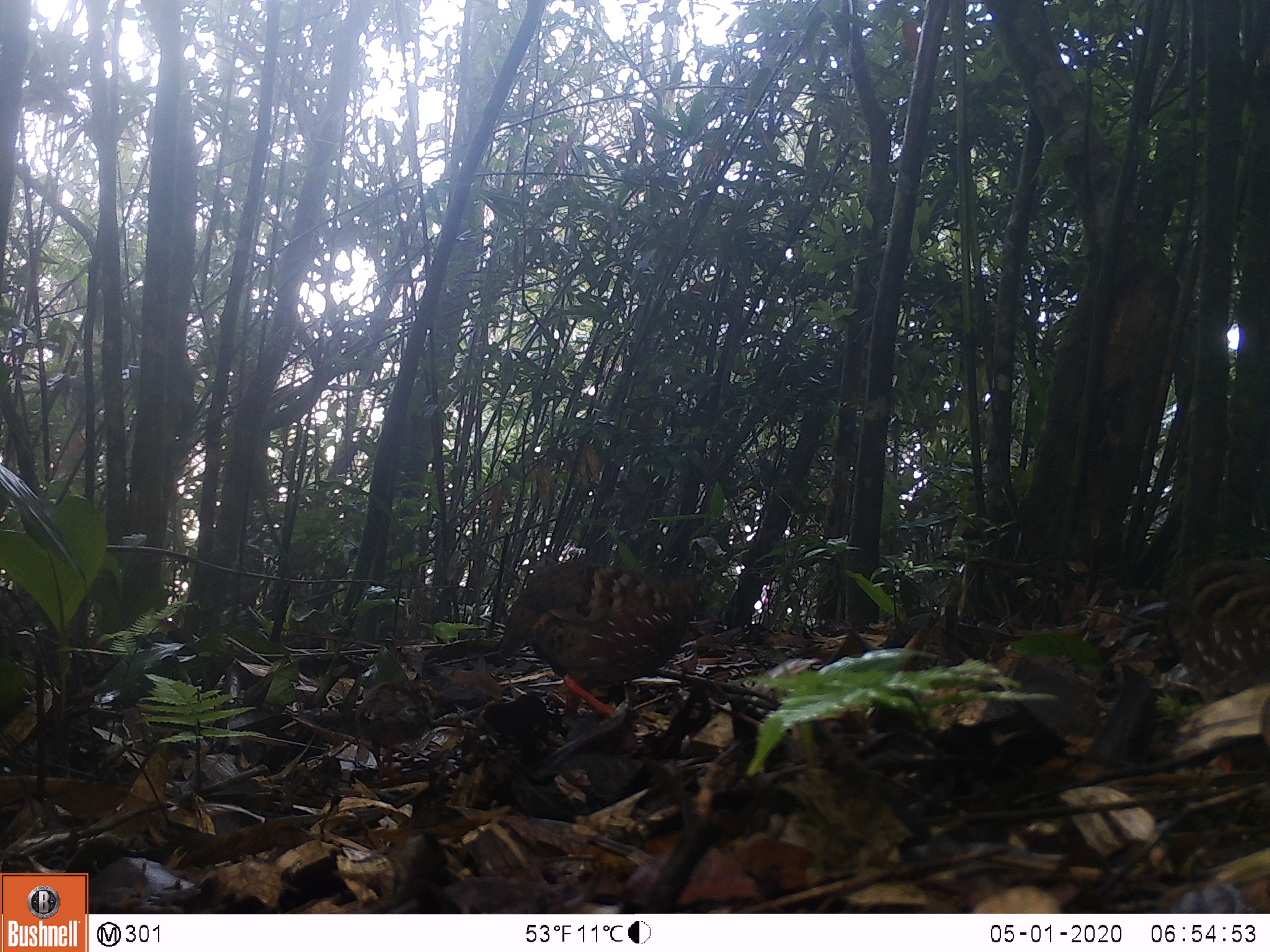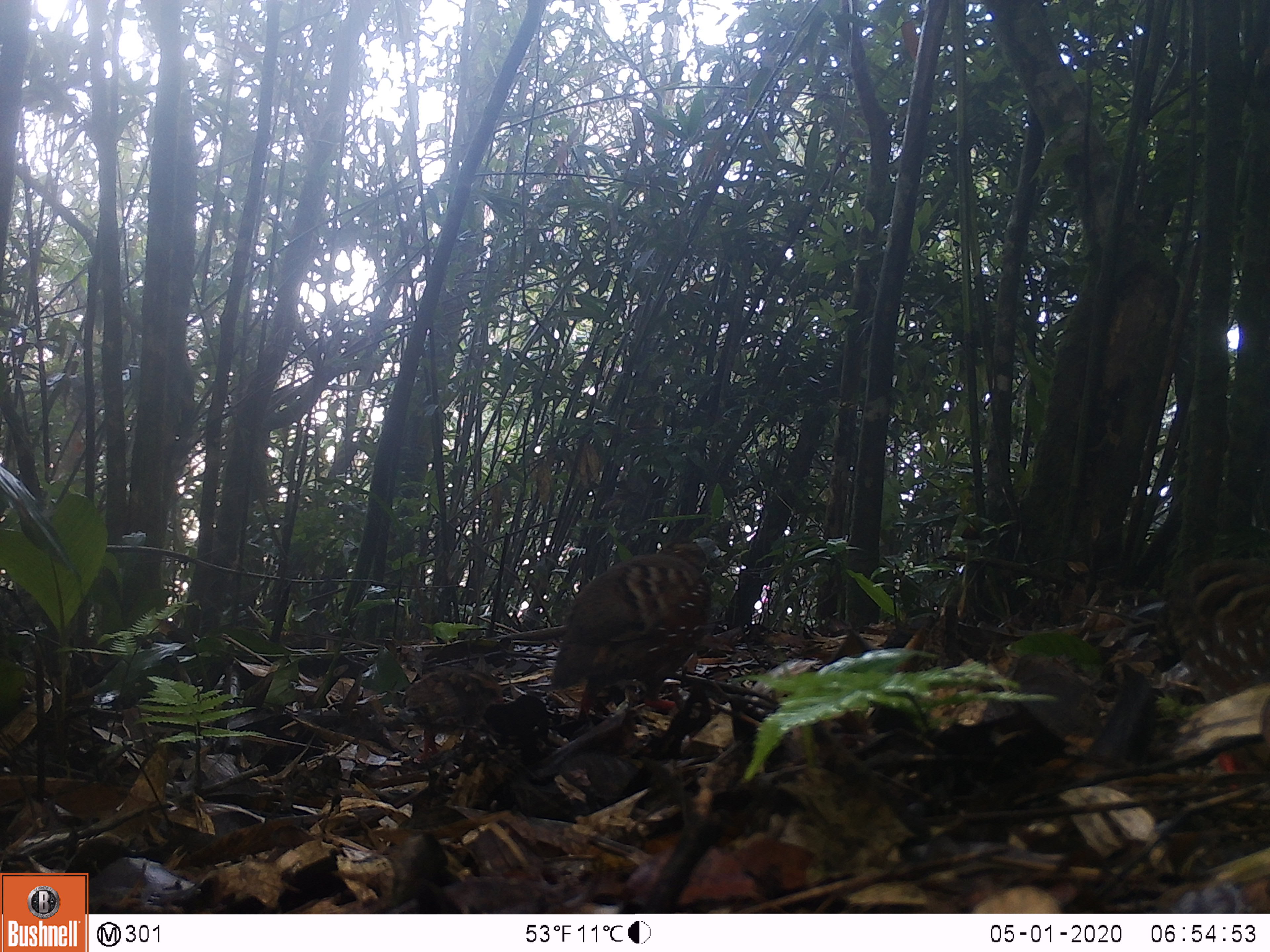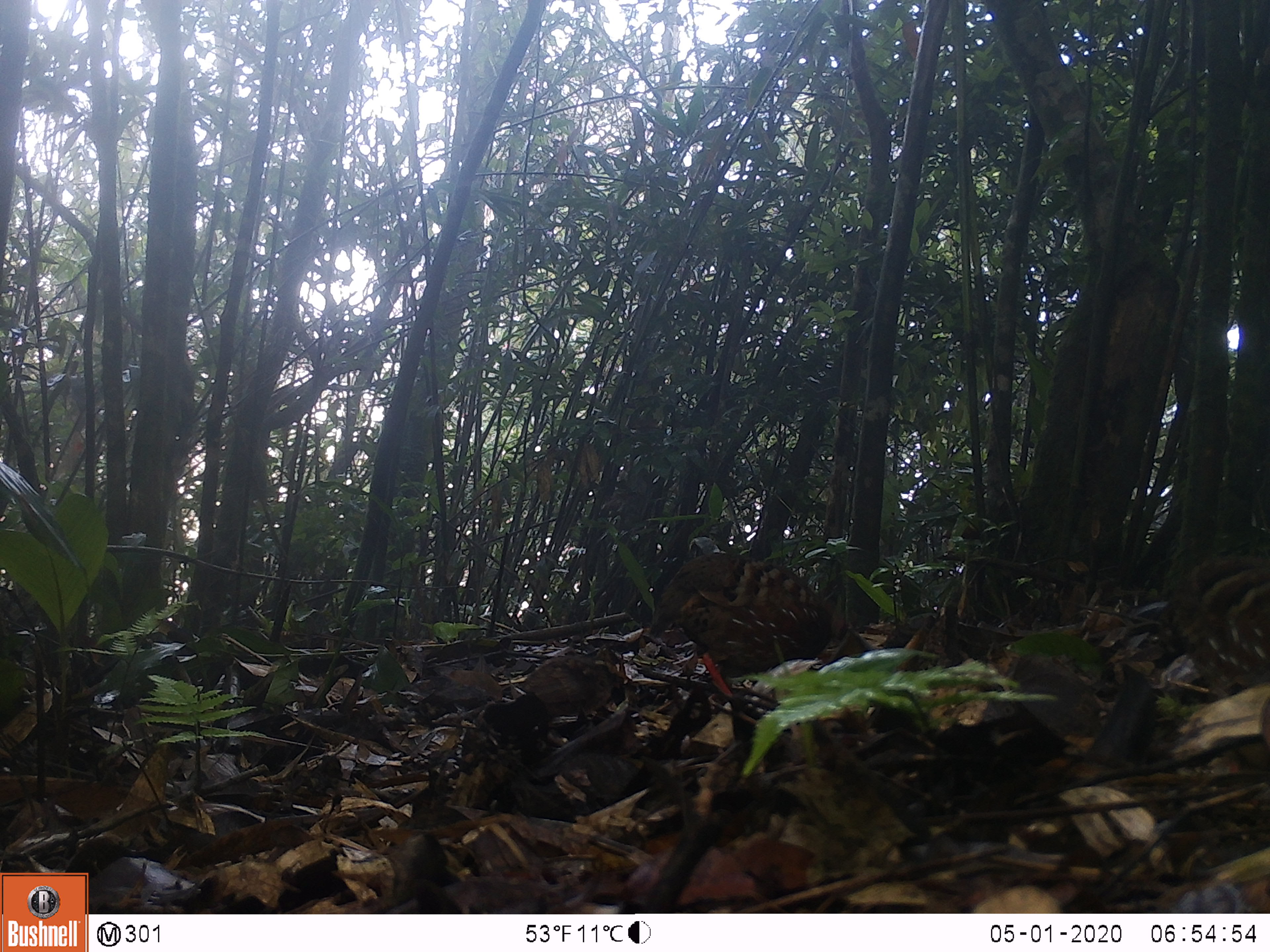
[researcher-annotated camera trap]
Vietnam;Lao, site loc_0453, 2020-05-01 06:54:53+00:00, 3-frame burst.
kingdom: Animalia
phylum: Chordata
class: Aves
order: Galliformes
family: Phasianidae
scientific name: Phasianidae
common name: partridge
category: unidentified partridge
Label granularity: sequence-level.